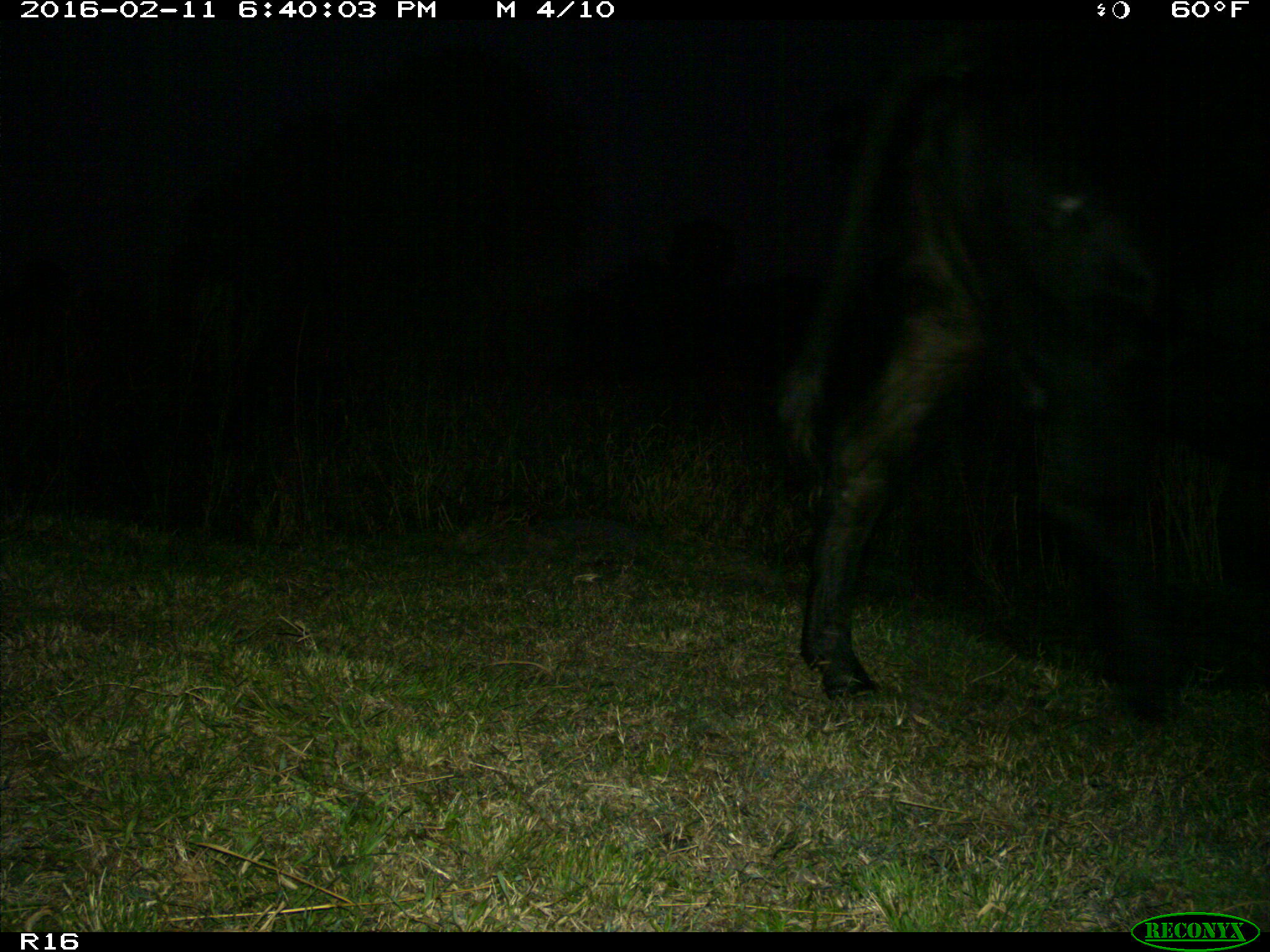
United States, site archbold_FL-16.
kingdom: Animalia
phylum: Chordata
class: Mammalia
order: Artiodactyla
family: Bovidae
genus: Bos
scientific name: Bos taurus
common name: domestic cow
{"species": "Bos taurus (domestic cow)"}